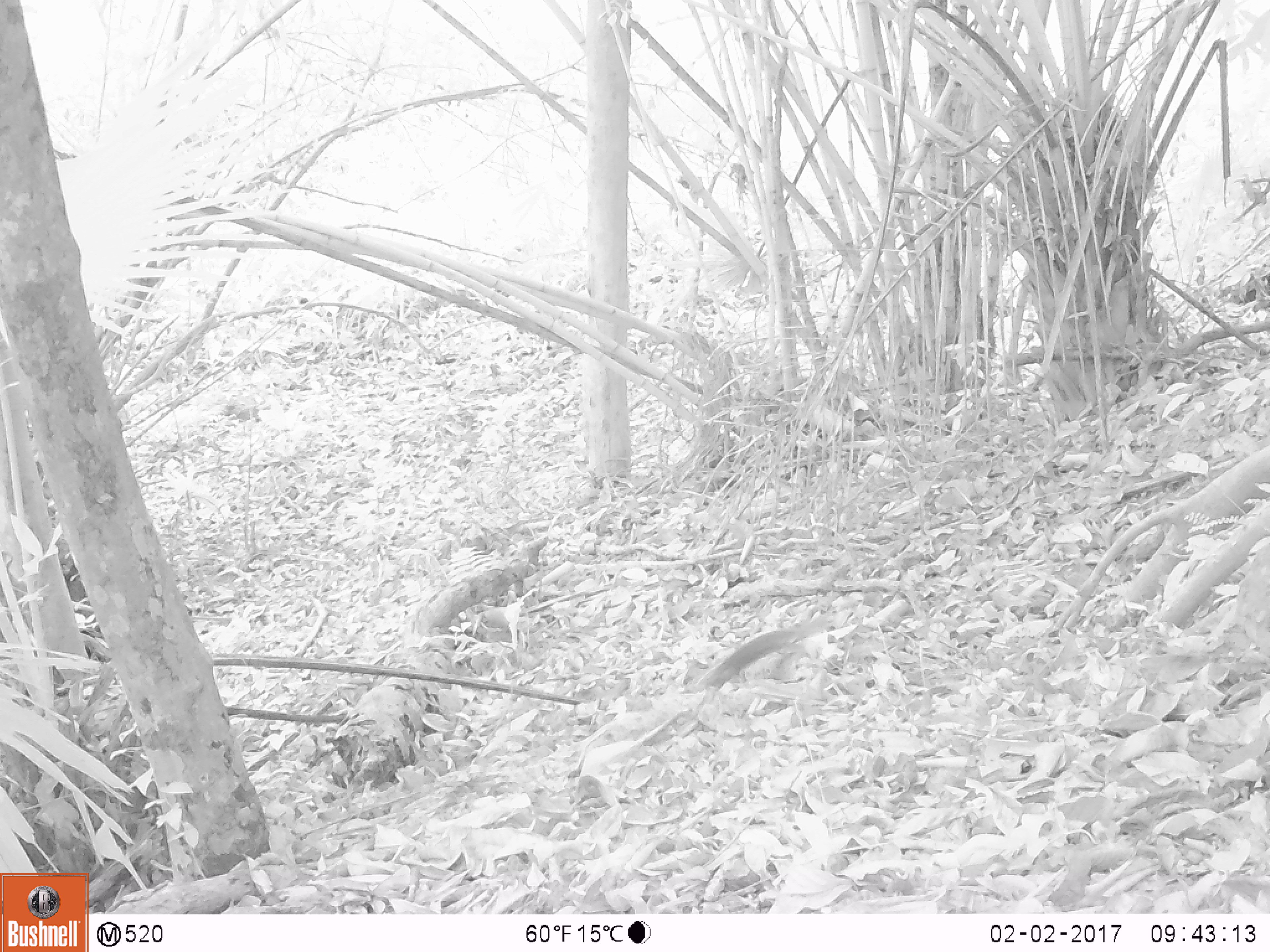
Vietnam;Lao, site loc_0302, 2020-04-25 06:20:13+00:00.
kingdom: Animalia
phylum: Chordata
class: Mammalia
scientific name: Mammalia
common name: mammal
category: unidentified small mammal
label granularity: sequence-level